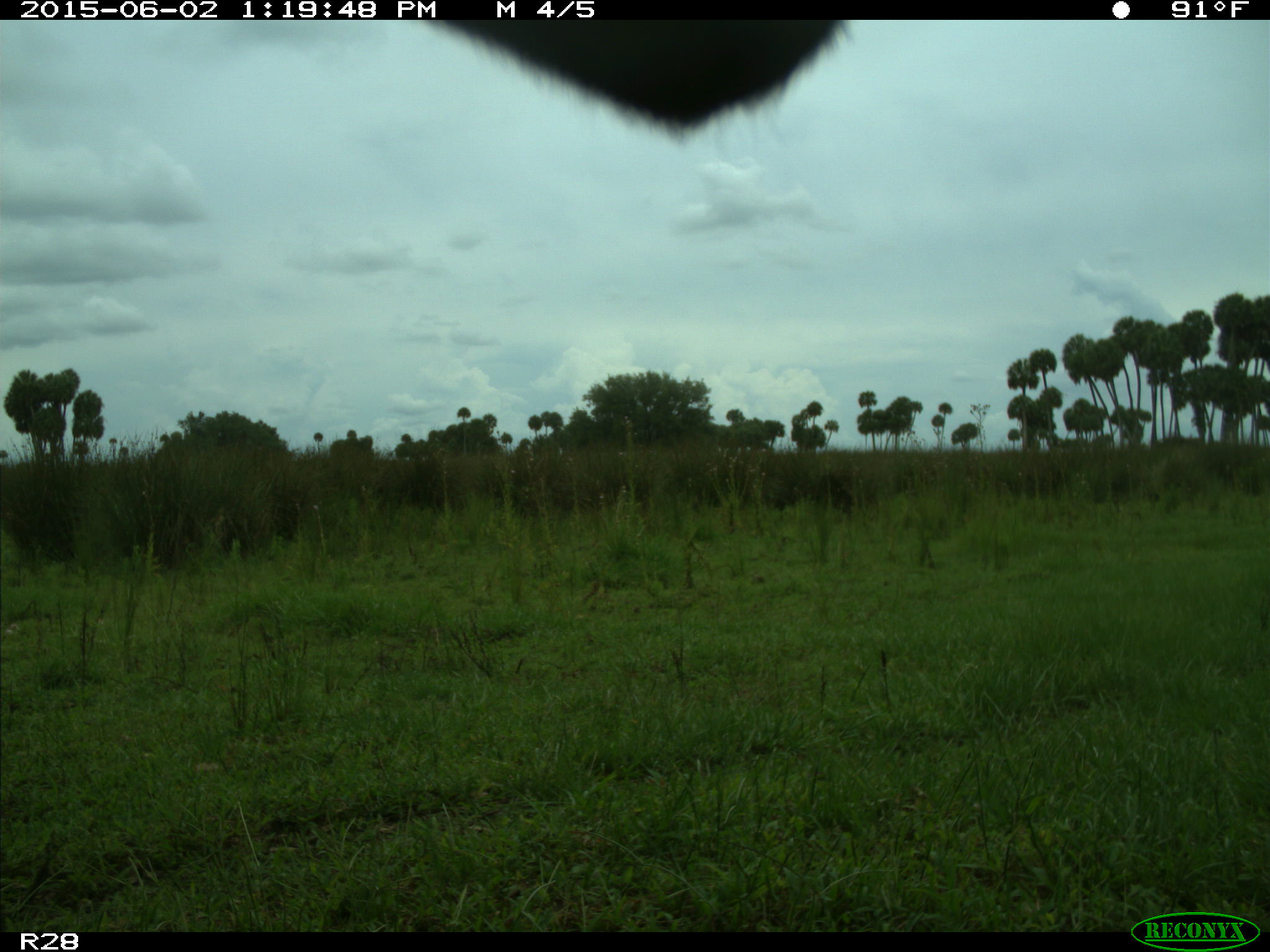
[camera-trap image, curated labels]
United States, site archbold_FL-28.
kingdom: Animalia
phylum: Chordata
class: Mammalia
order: Artiodactyla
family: Bovidae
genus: Bos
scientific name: Bos taurus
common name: domestic cow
Bos taurus (domestic cow).